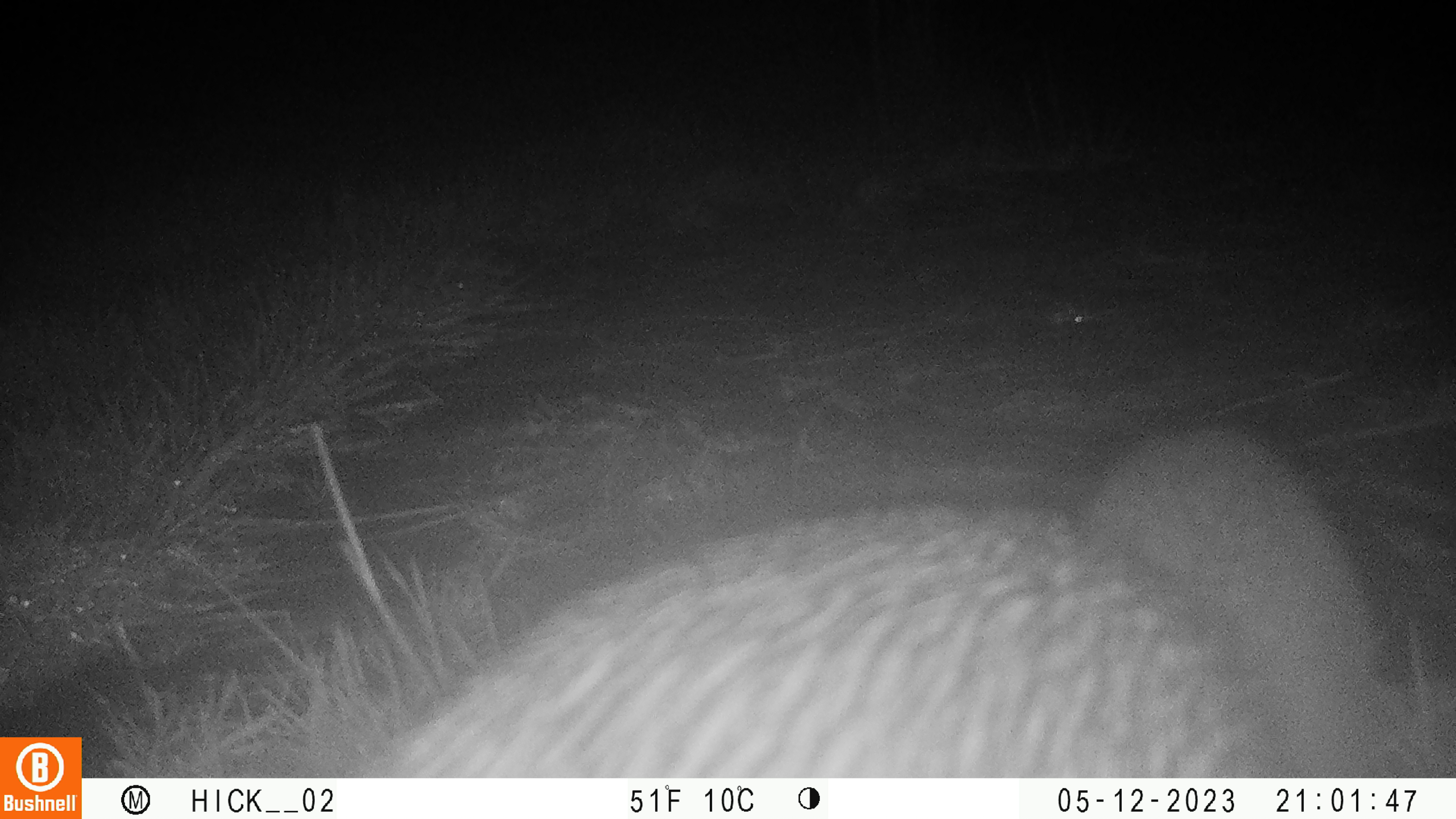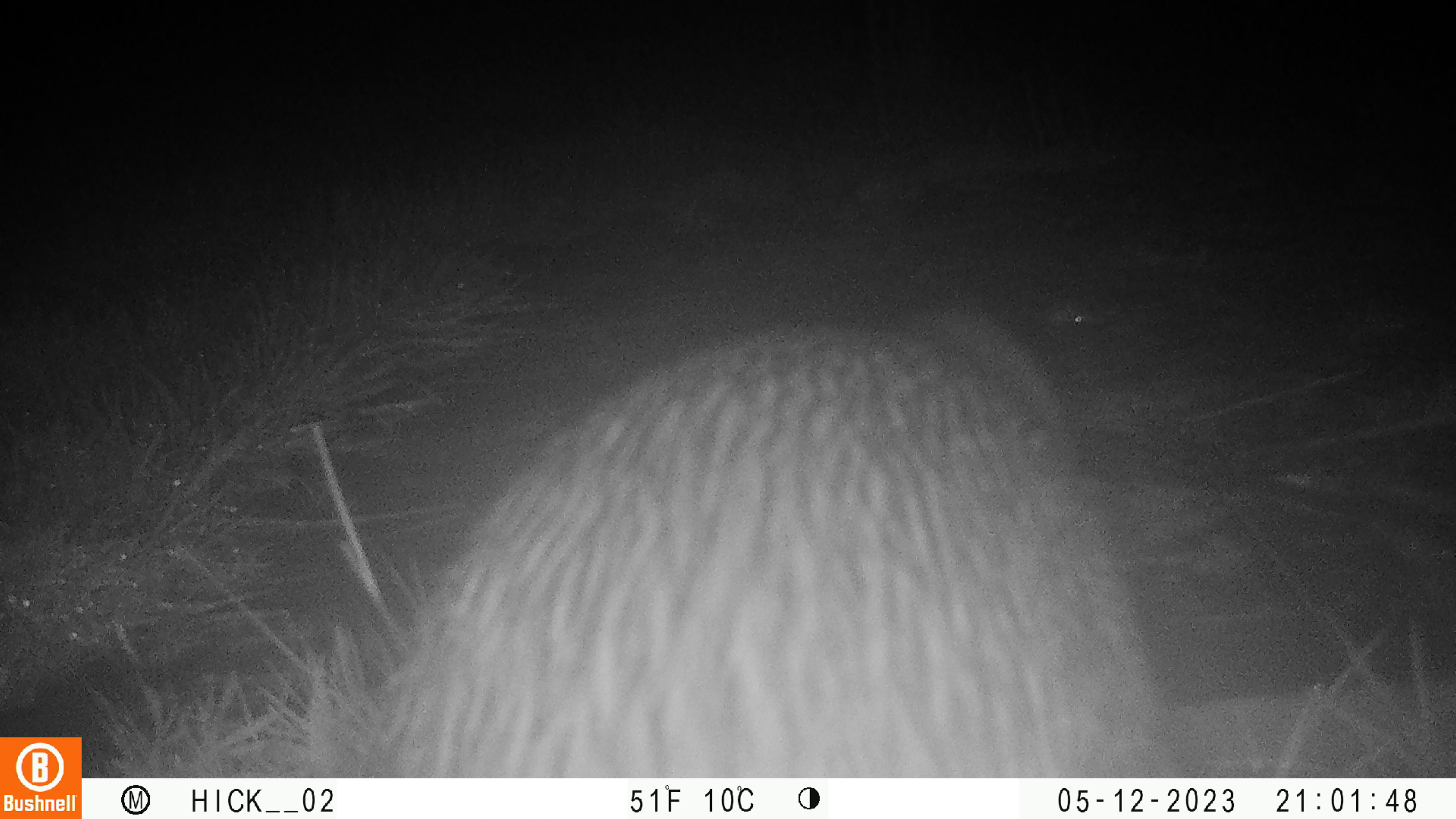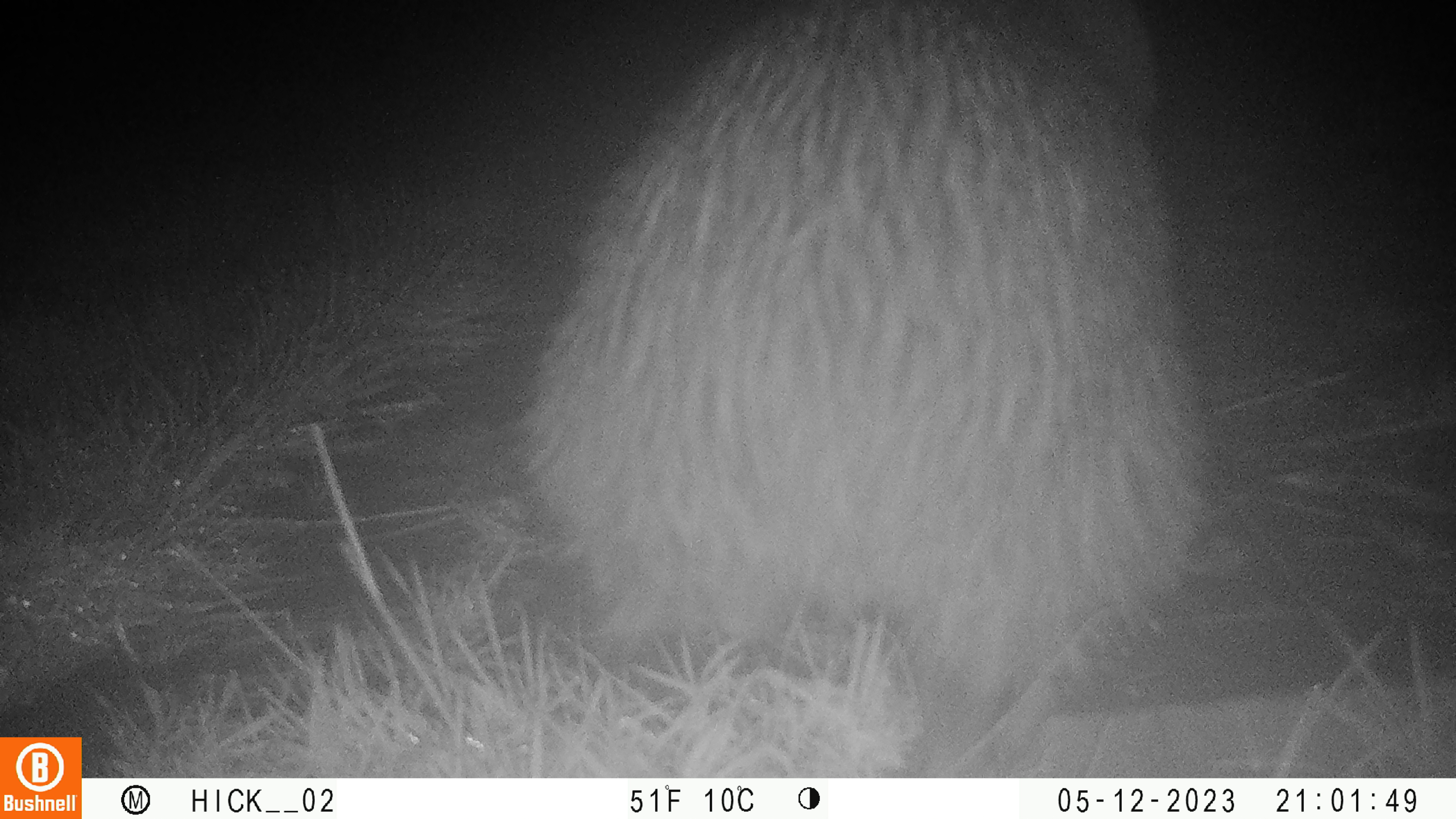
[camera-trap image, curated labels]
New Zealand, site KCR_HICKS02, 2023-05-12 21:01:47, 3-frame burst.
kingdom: Animalia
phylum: Chordata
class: Aves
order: Apterygiformes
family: Apterygidae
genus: Apteryx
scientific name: Apteryx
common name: kiwi